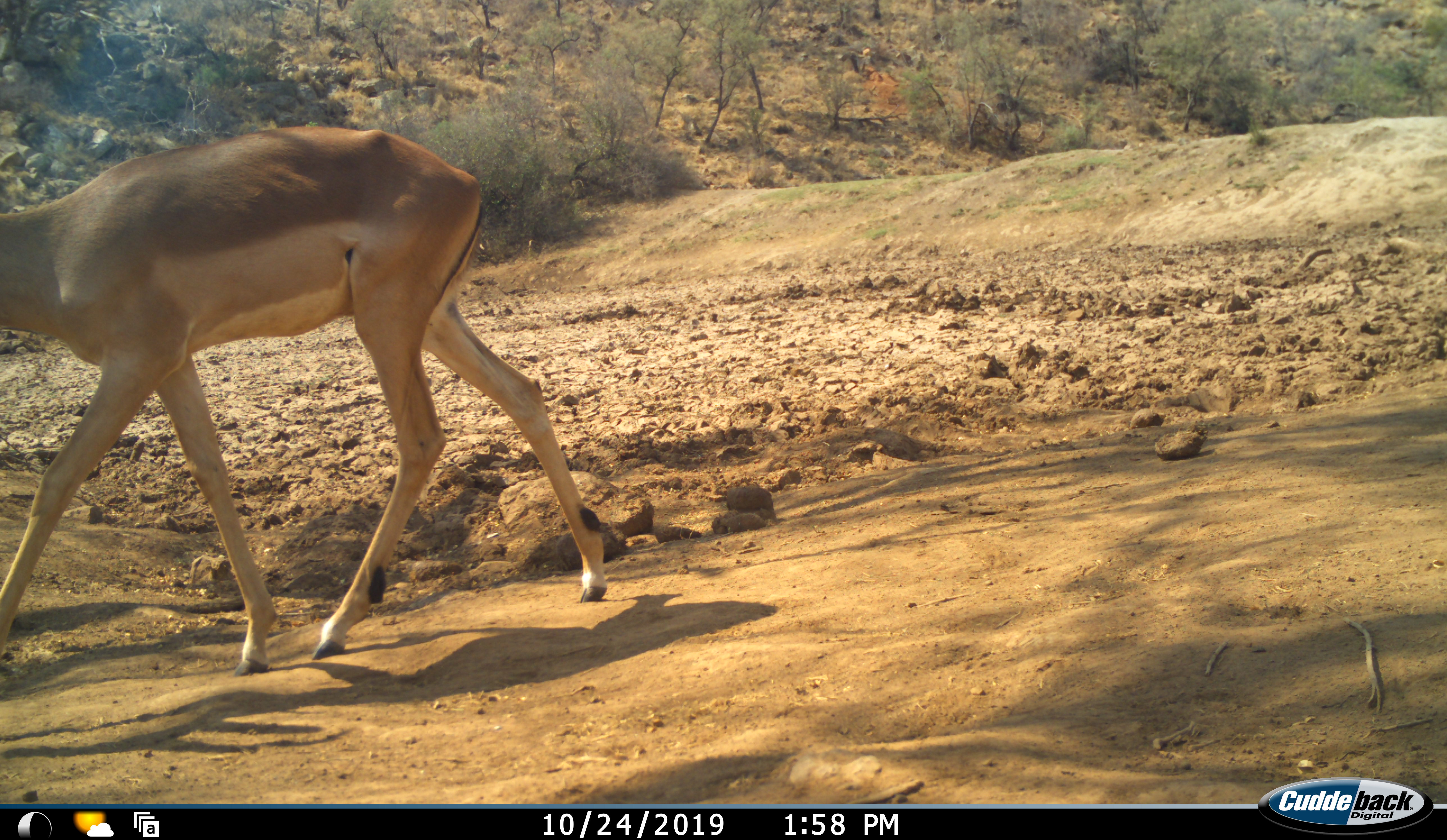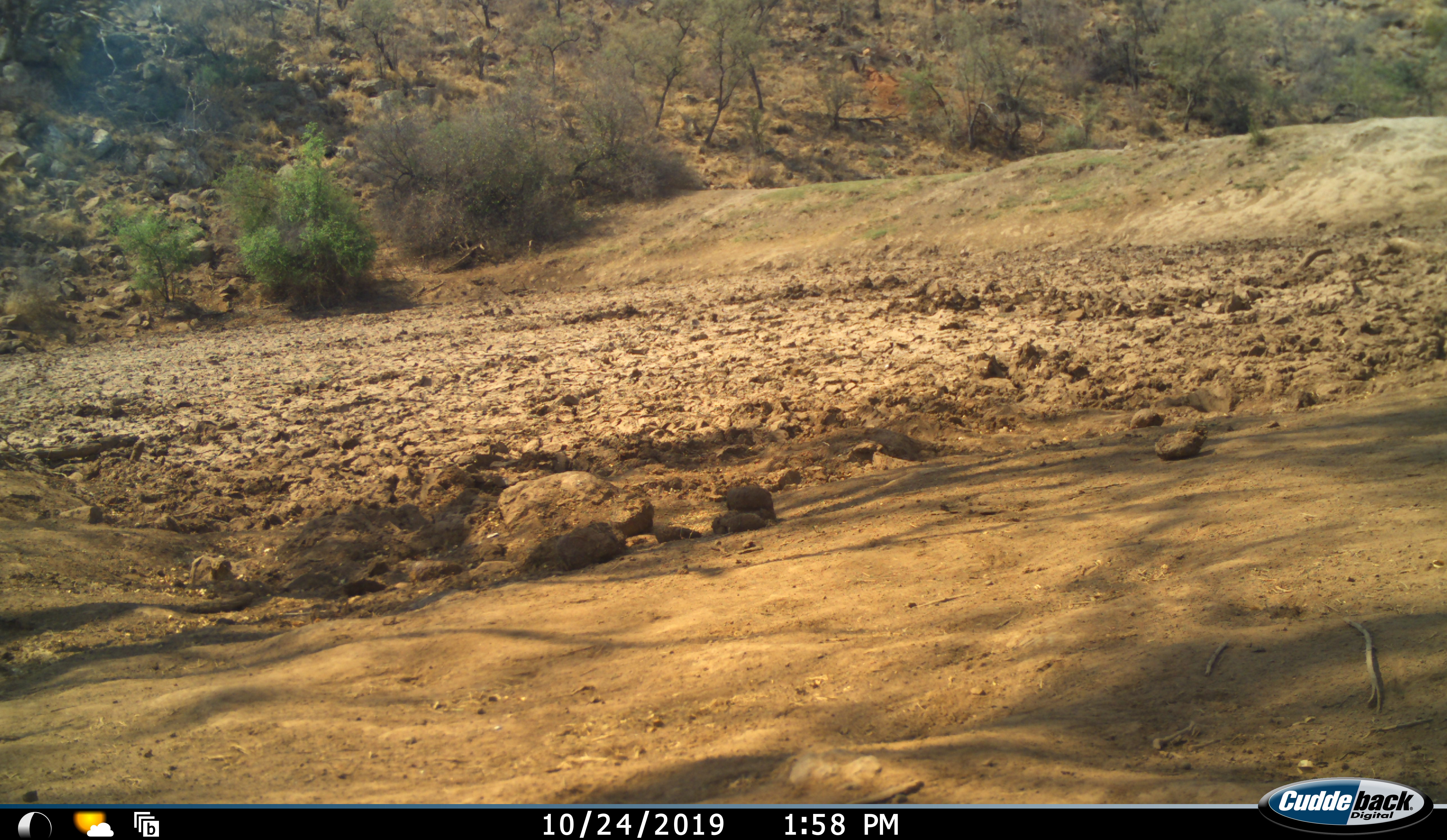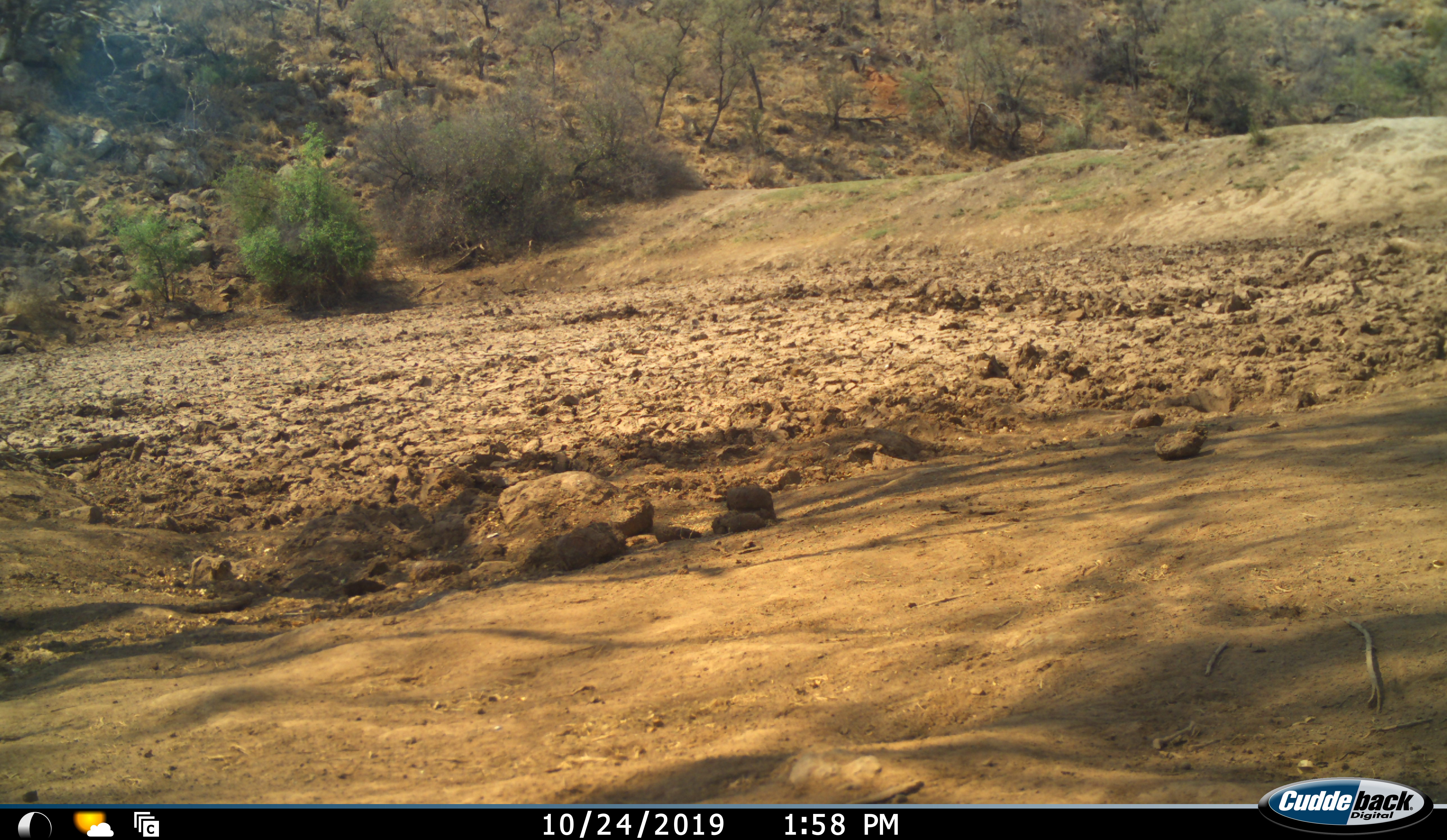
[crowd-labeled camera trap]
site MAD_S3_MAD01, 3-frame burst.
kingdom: Animalia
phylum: Chordata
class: Mammalia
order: Artiodactyla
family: Bovidae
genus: Aepyceros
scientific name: Aepyceros melampus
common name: impala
Impala (Aepyceros melampus), count 1. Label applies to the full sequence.